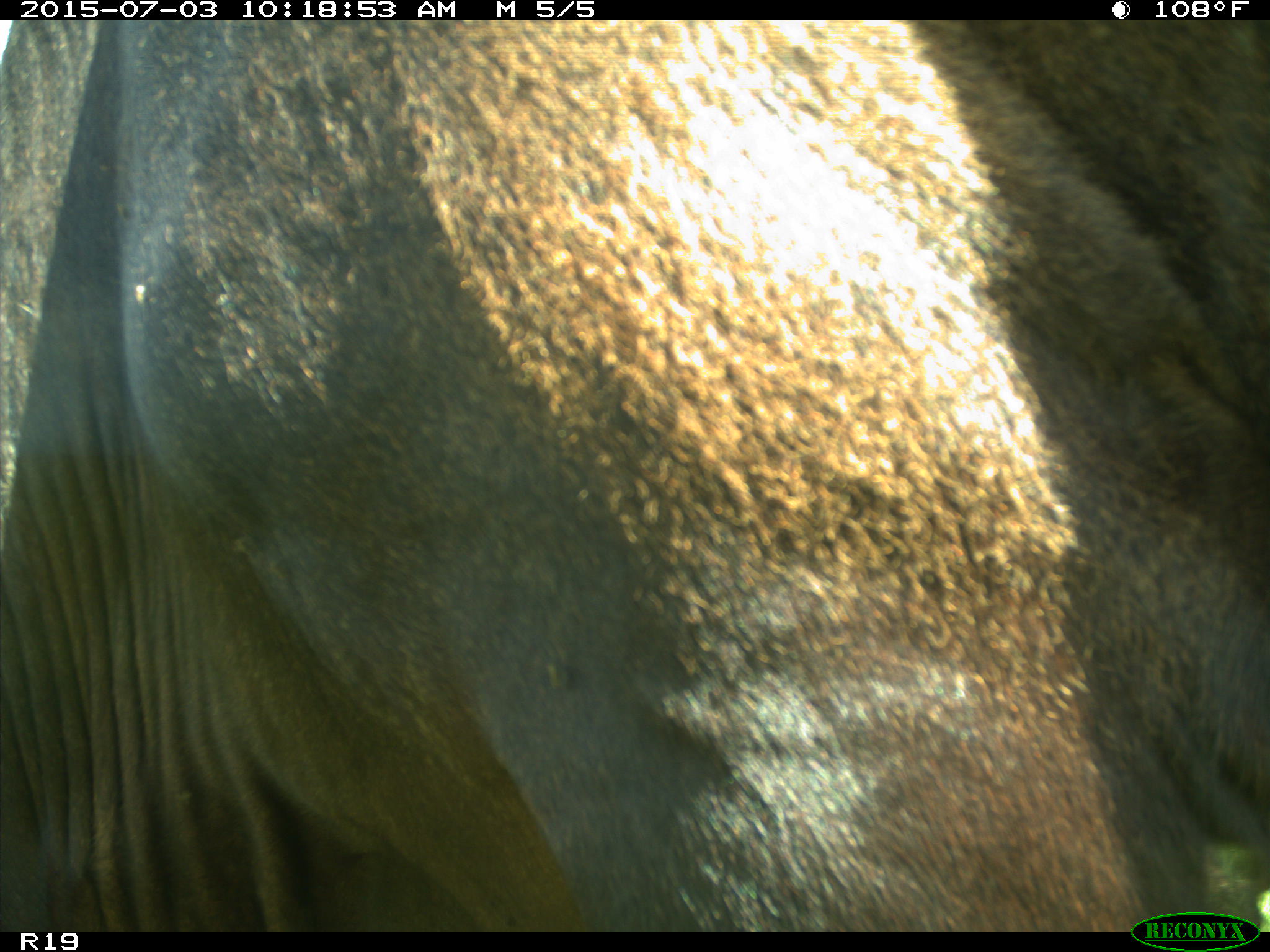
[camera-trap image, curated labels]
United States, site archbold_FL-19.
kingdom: Animalia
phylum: Chordata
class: Mammalia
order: Artiodactyla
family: Bovidae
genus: Bos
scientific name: Bos taurus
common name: domestic cow